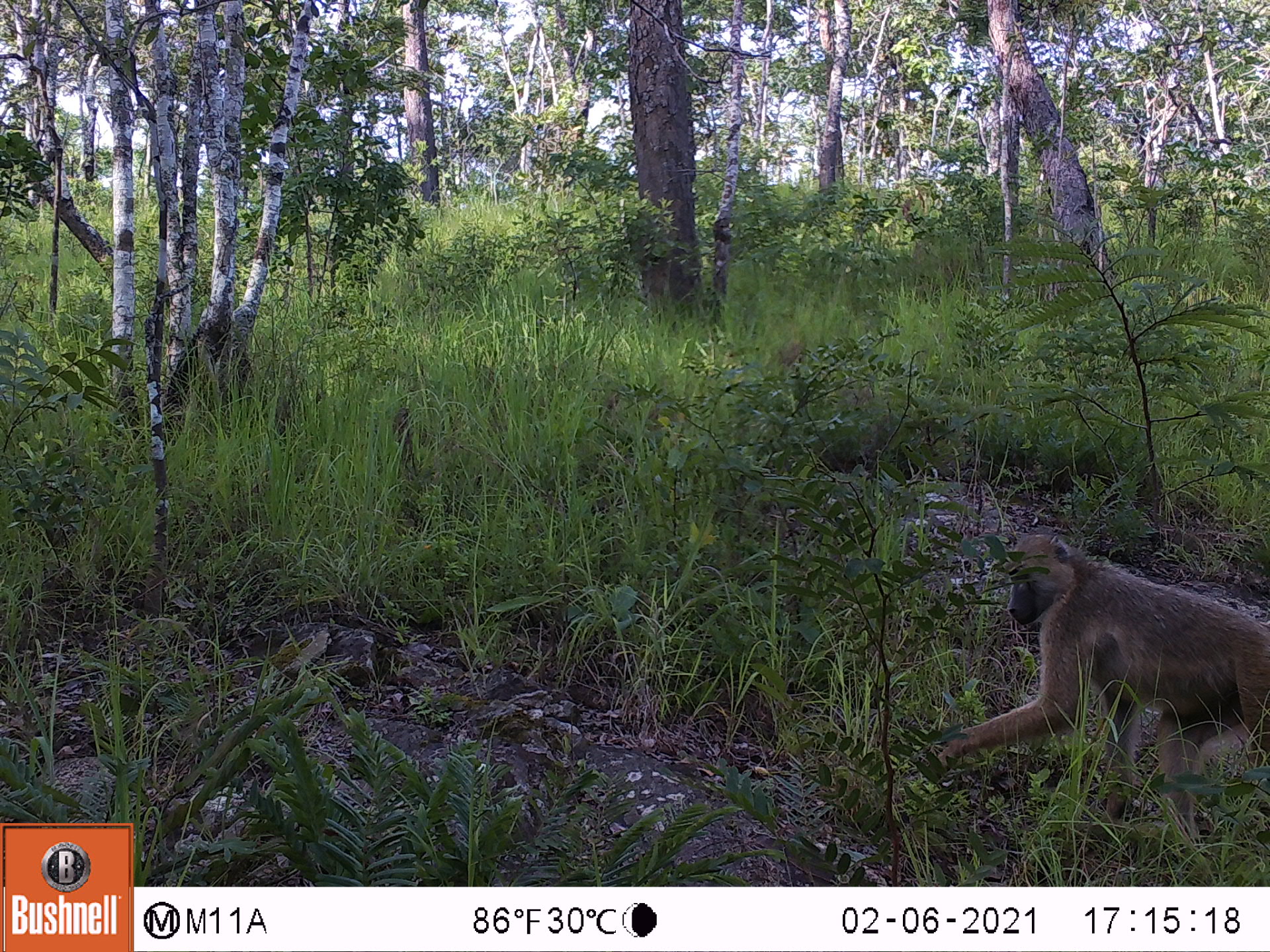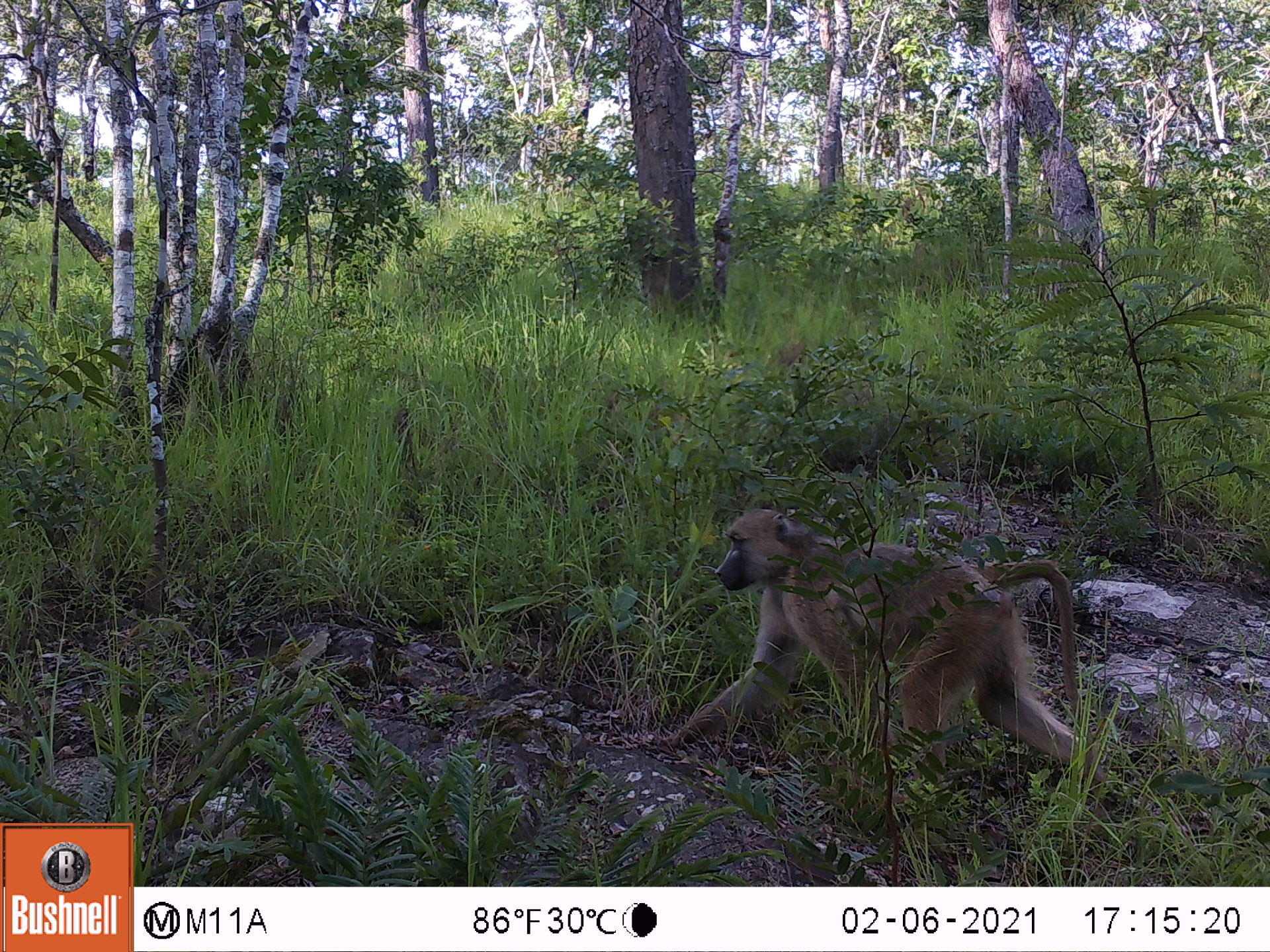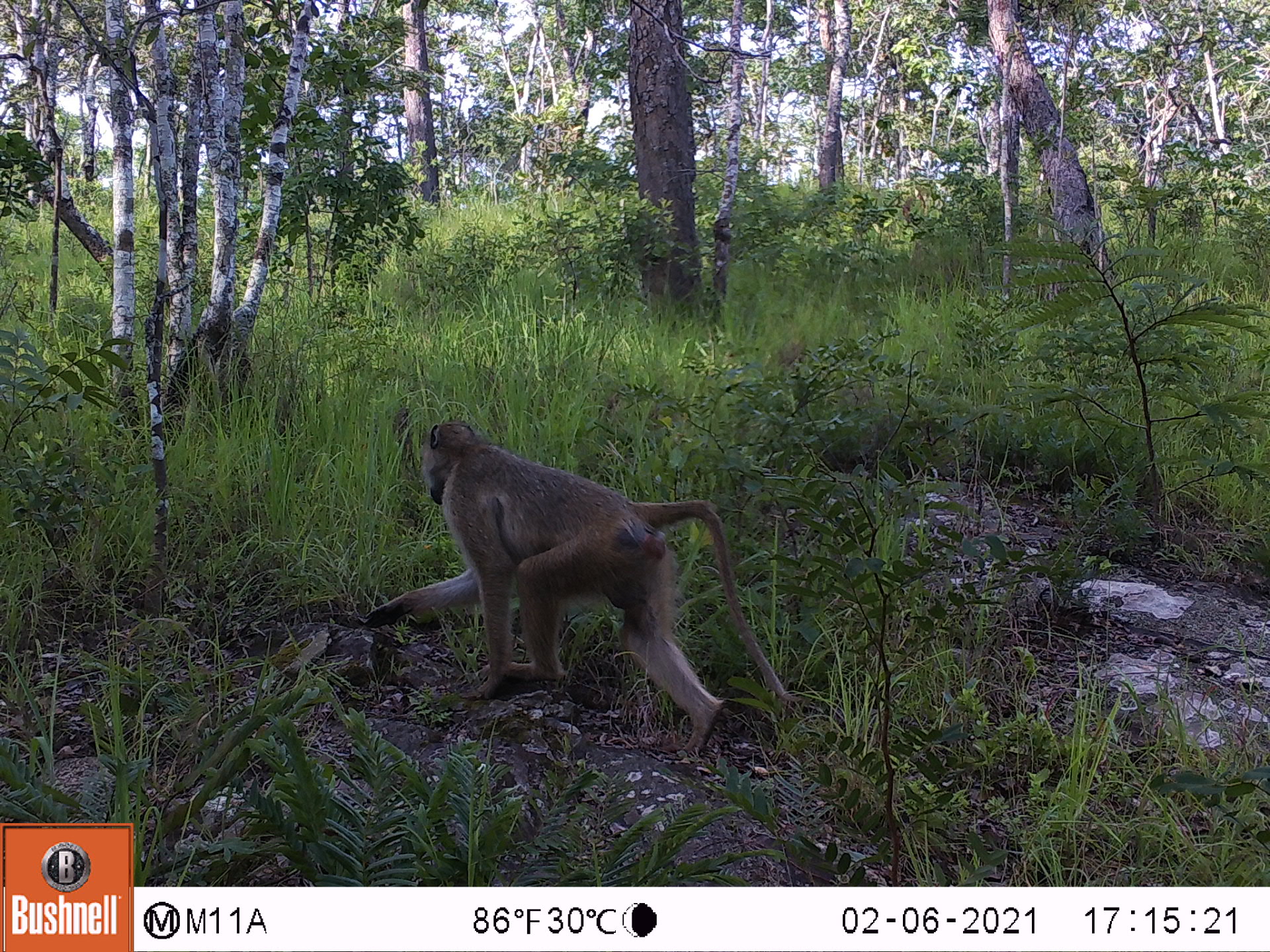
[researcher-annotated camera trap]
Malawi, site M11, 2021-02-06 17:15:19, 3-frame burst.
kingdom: Animalia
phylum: Chordata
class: Mammalia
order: Primates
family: Cercopithecidae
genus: Papio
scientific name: Papio cynocephalus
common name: yellow baboon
Yellow baboon (Papio cynocephalus), count 1.